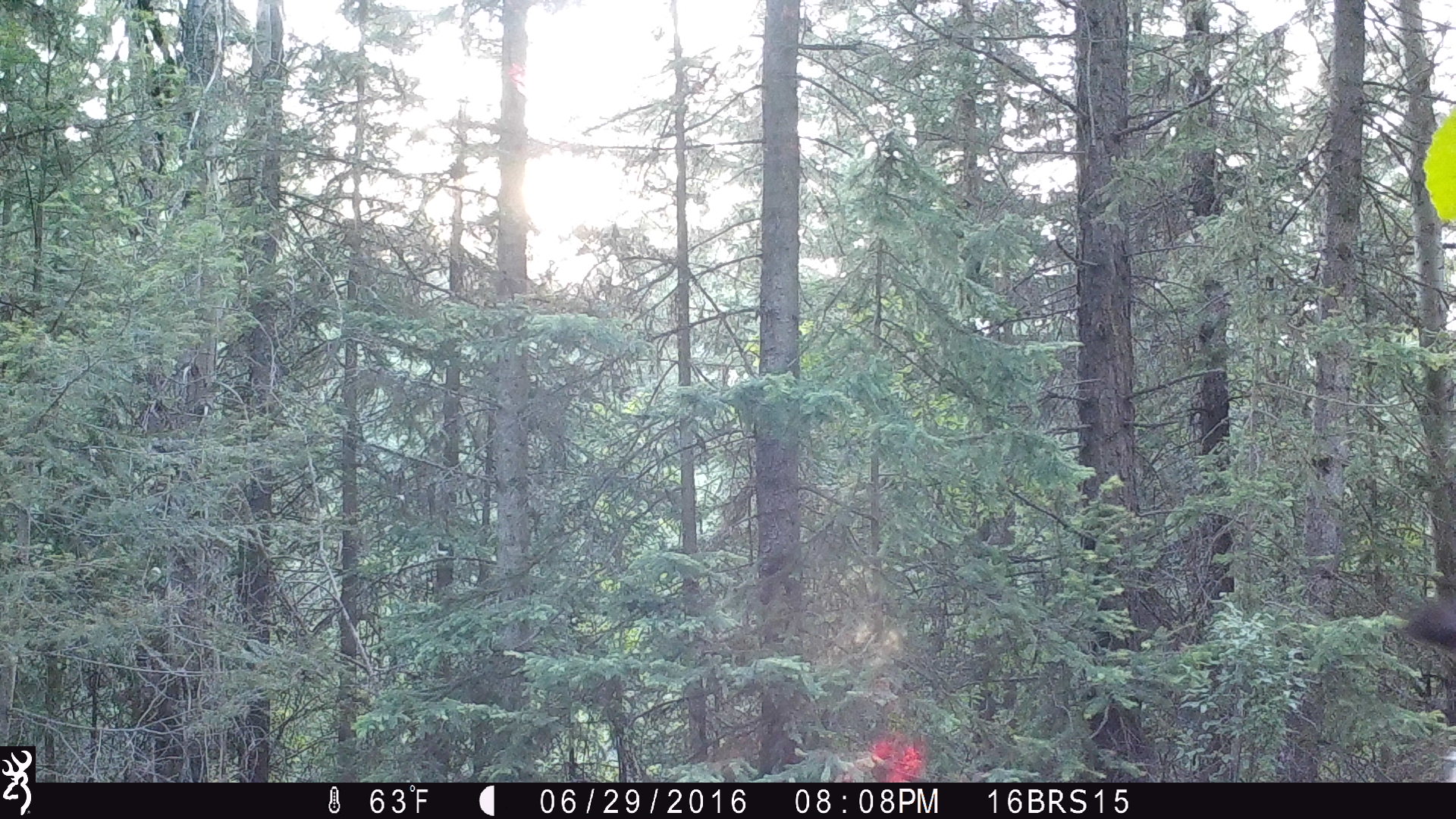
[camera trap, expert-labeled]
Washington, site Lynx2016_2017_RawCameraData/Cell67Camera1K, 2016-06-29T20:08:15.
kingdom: Animalia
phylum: Chordata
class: Mammalia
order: Artiodactyla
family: Cervidae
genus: Odocoileus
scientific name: Odocoileus hemionus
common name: mule deer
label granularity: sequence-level